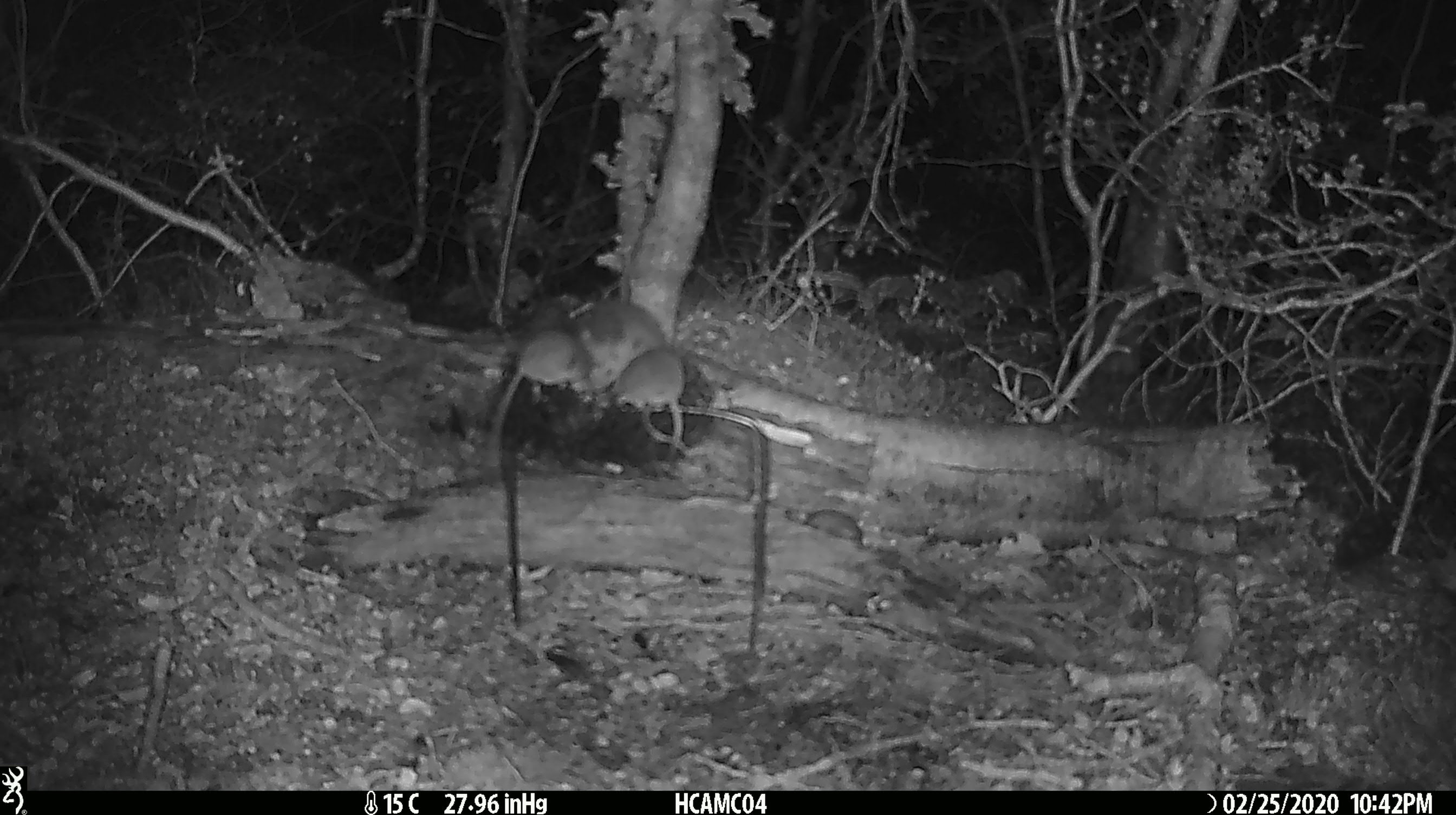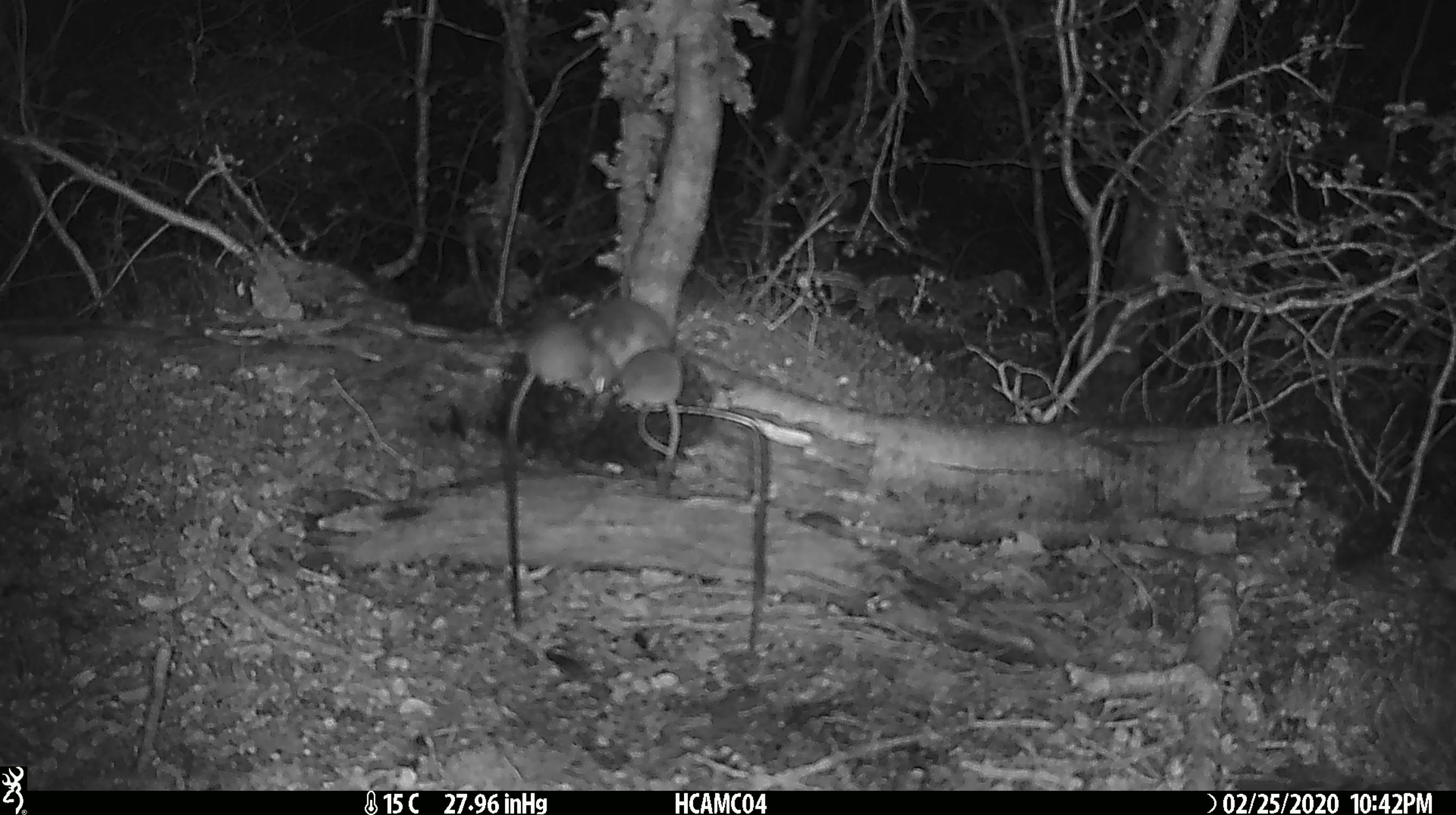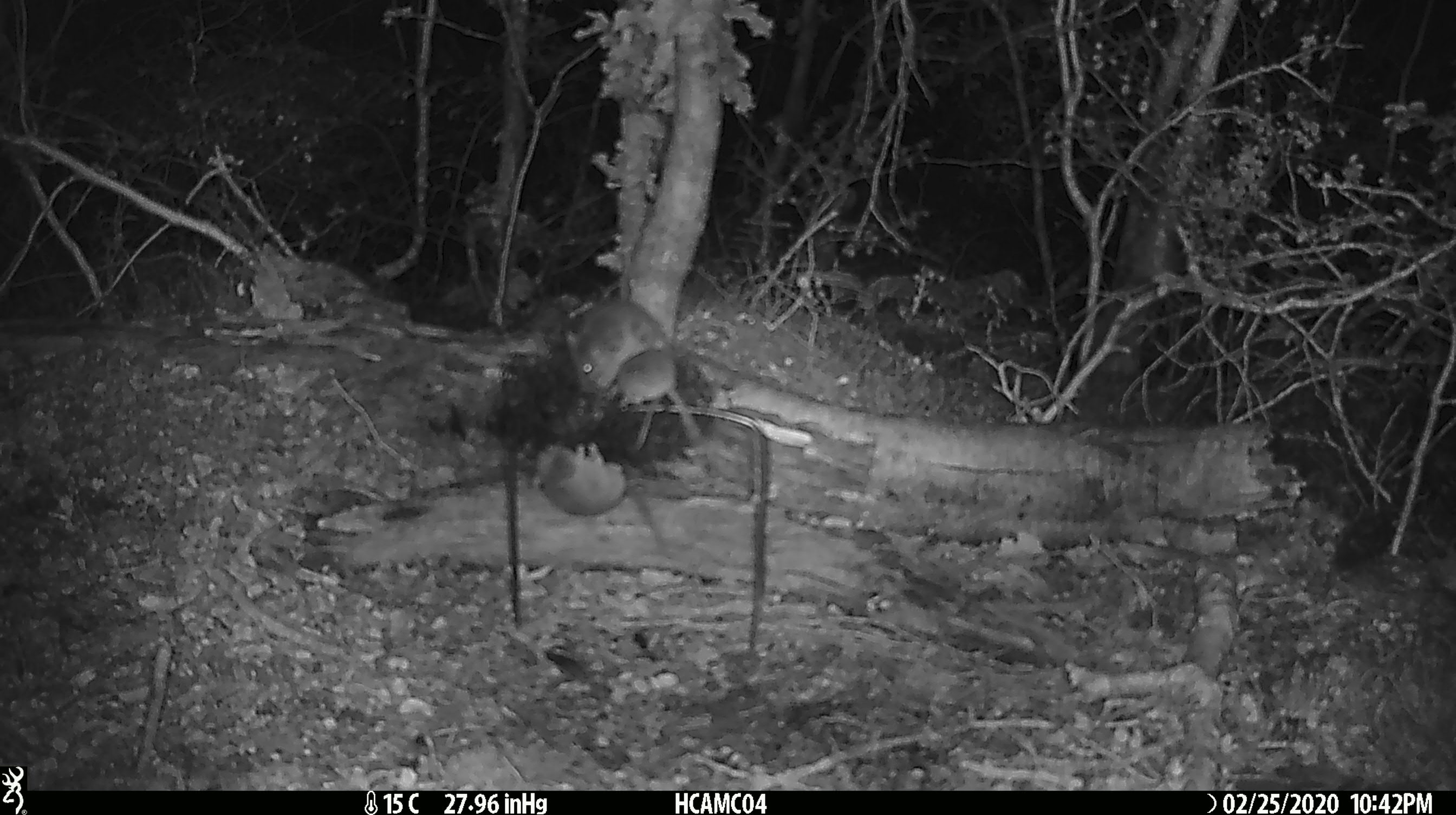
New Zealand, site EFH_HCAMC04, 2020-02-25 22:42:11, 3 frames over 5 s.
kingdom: Animalia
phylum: Chordata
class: Mammalia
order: Rodentia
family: Muridae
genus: Mus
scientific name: Mus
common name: mouse